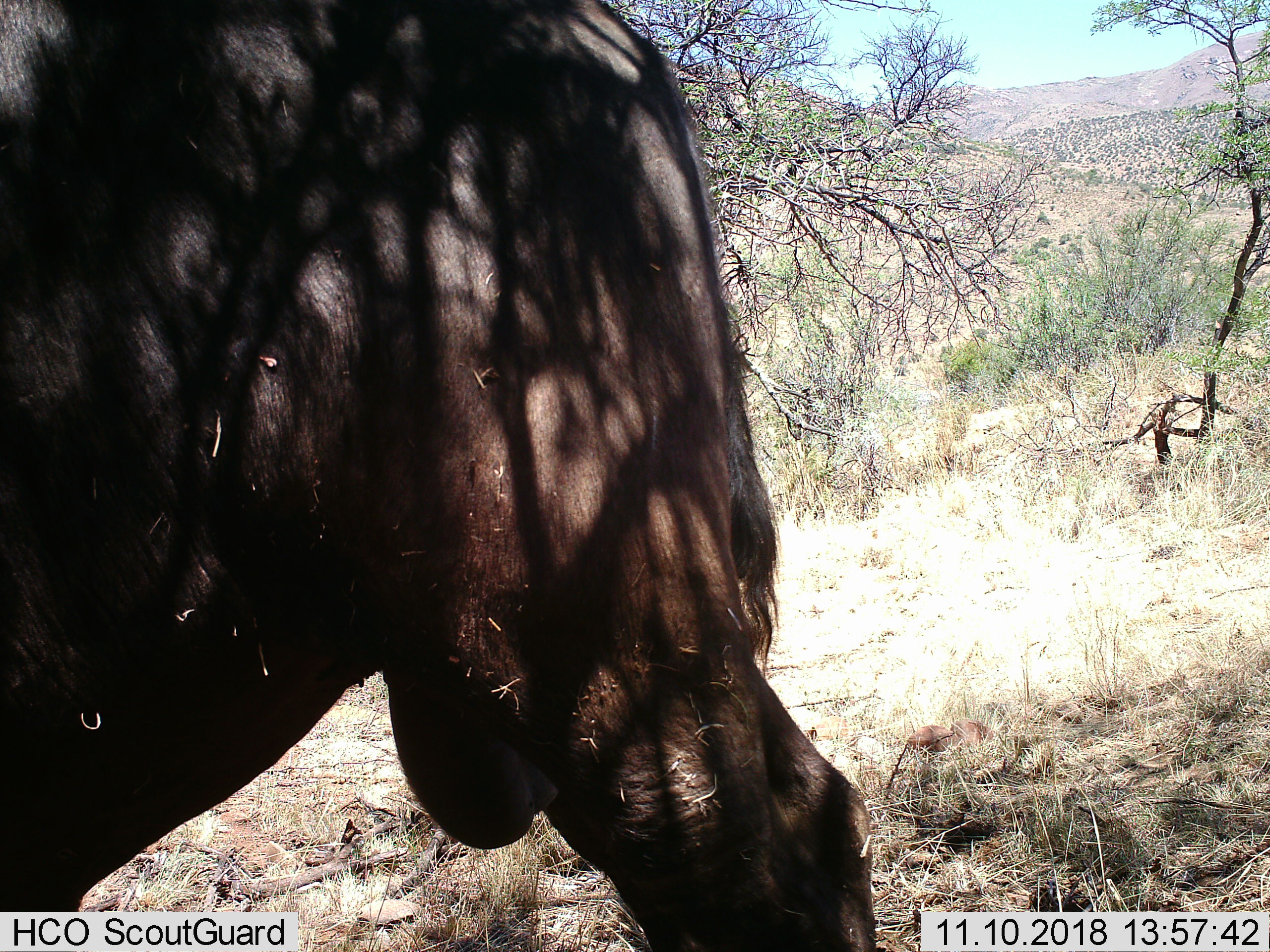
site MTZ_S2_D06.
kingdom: Animalia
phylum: Chordata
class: Mammalia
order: Artiodactyla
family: Bovidae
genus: Syncerus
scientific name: Syncerus caffer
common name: african buffalo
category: buffalo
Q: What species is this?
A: Buffalo (african buffalo) (Syncerus caffer).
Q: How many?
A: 1.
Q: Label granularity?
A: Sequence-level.